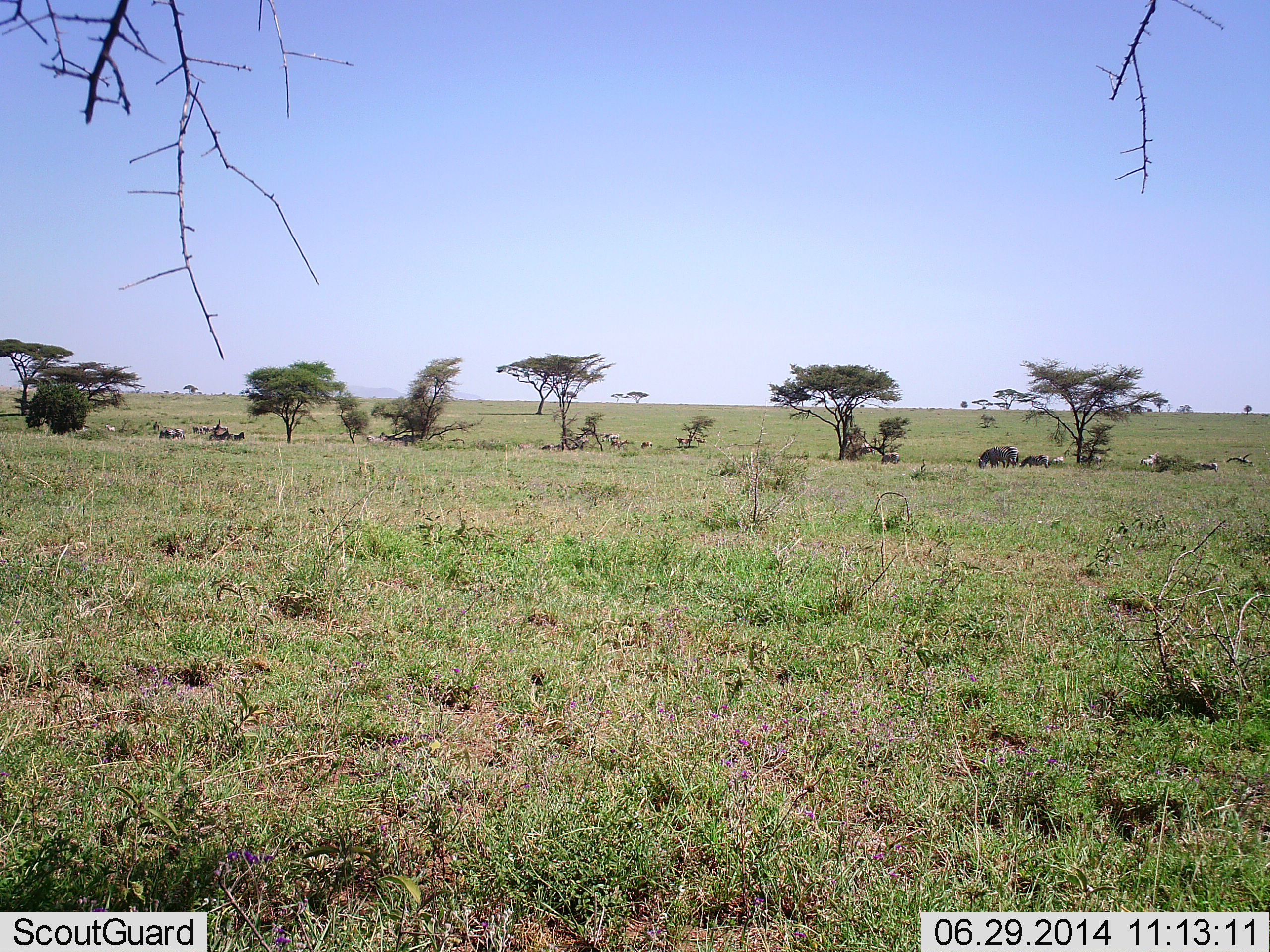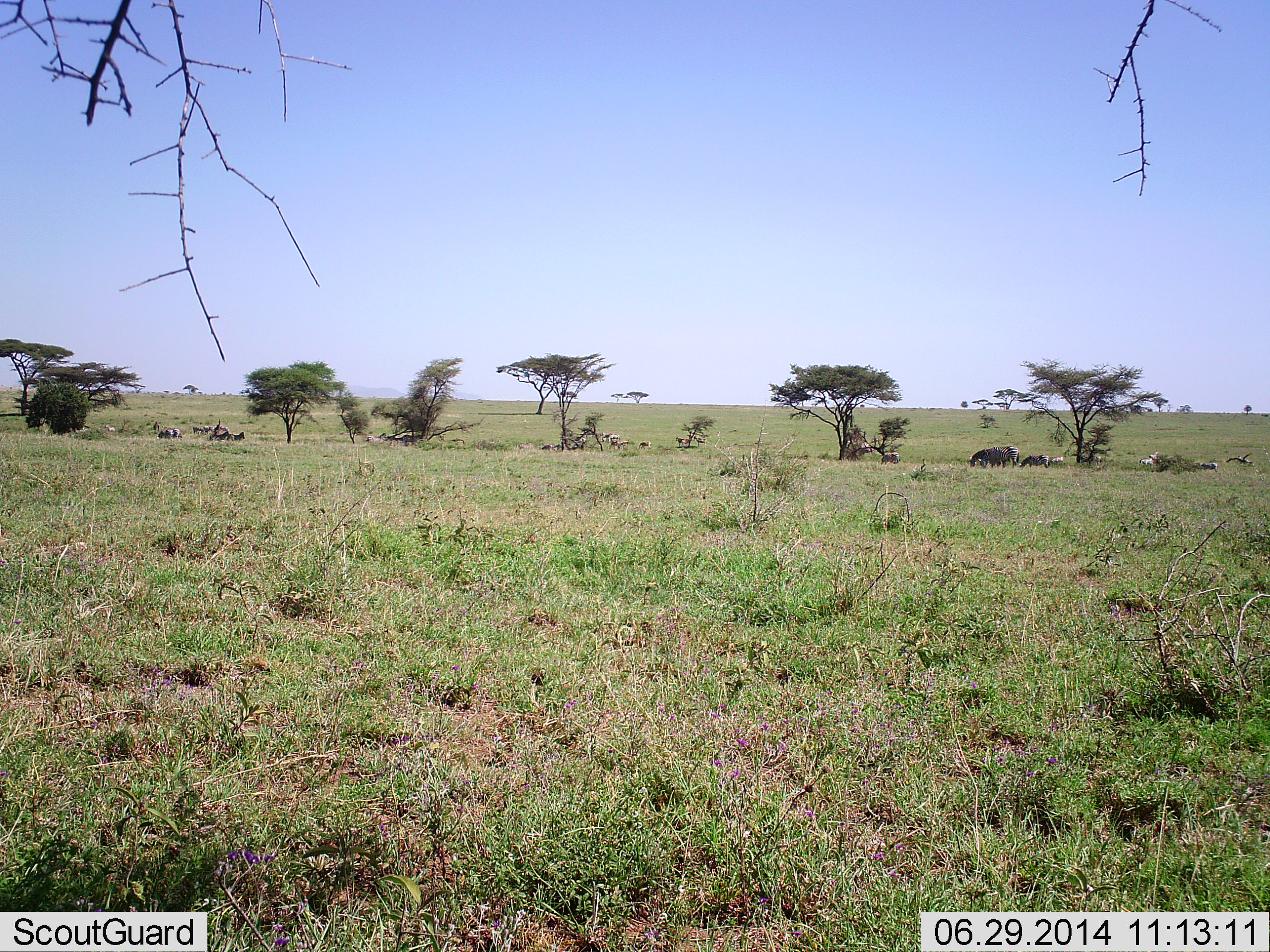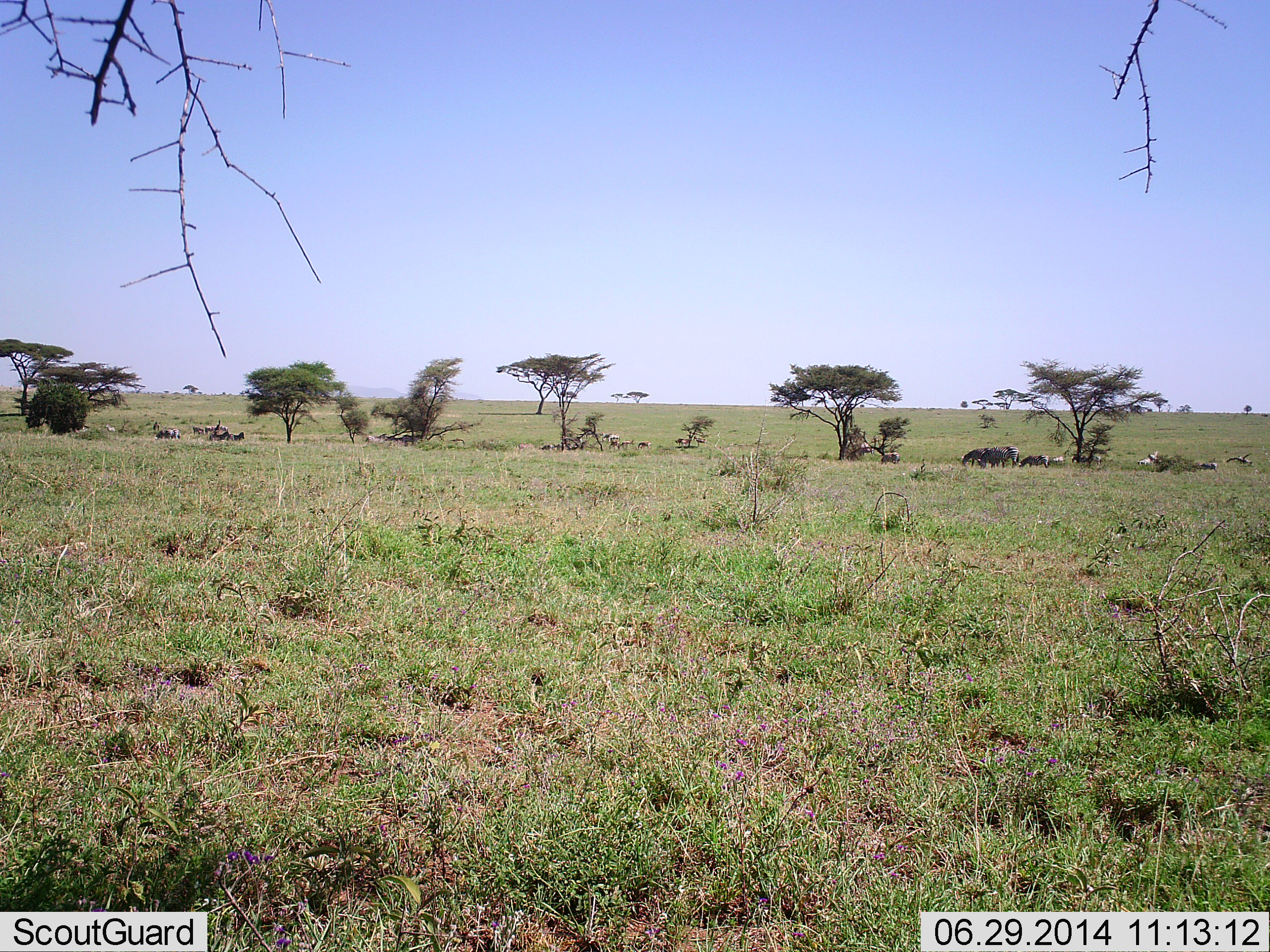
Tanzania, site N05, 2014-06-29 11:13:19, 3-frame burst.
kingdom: Animalia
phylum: Chordata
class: Mammalia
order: Artiodactyla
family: Bovidae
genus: Connochaetes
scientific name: Connochaetes taurinus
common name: blue wildebeest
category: wildebeest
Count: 4.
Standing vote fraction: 43%.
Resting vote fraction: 0%.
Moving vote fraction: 29%.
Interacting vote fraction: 0%.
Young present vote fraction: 0%.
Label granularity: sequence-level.